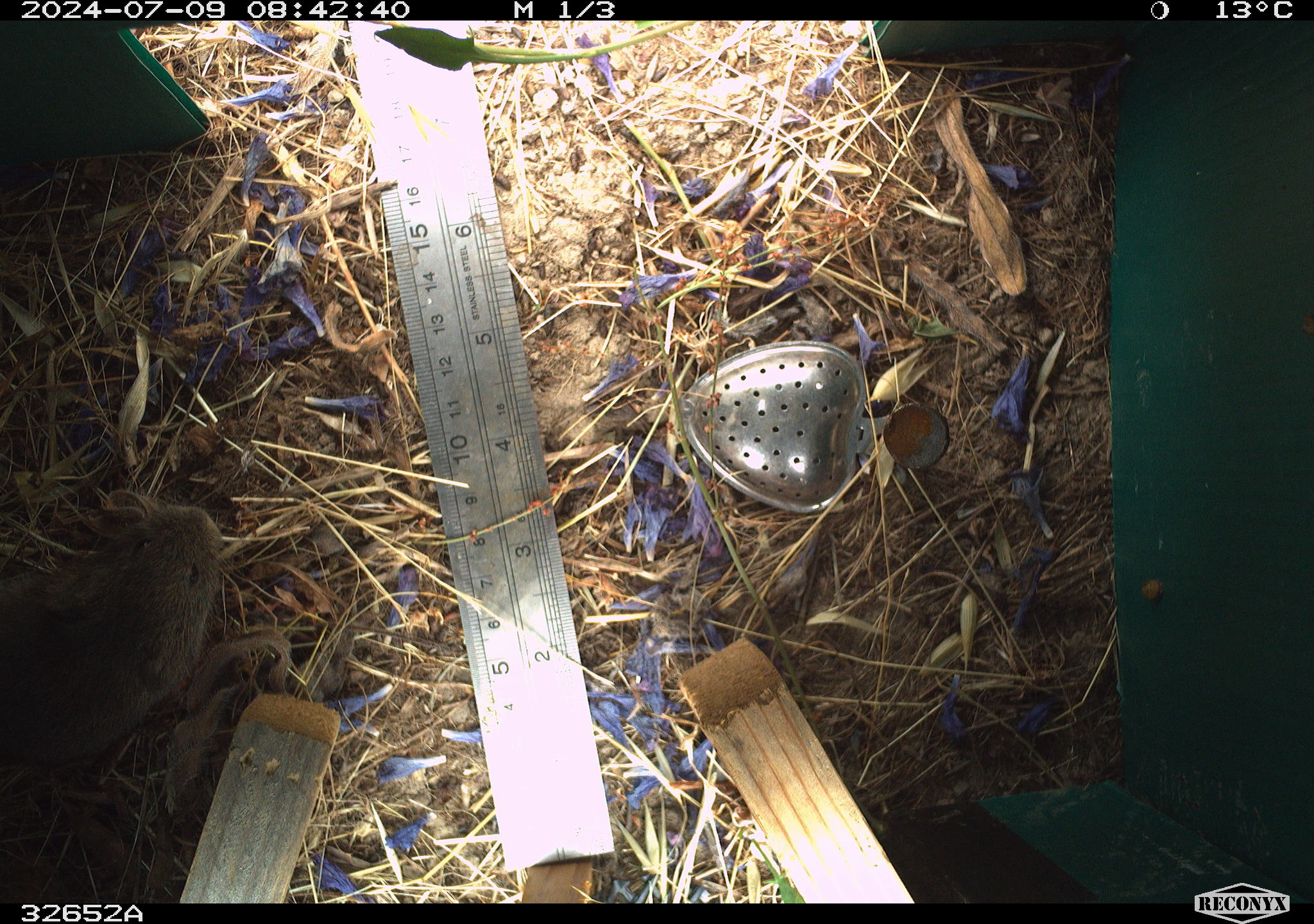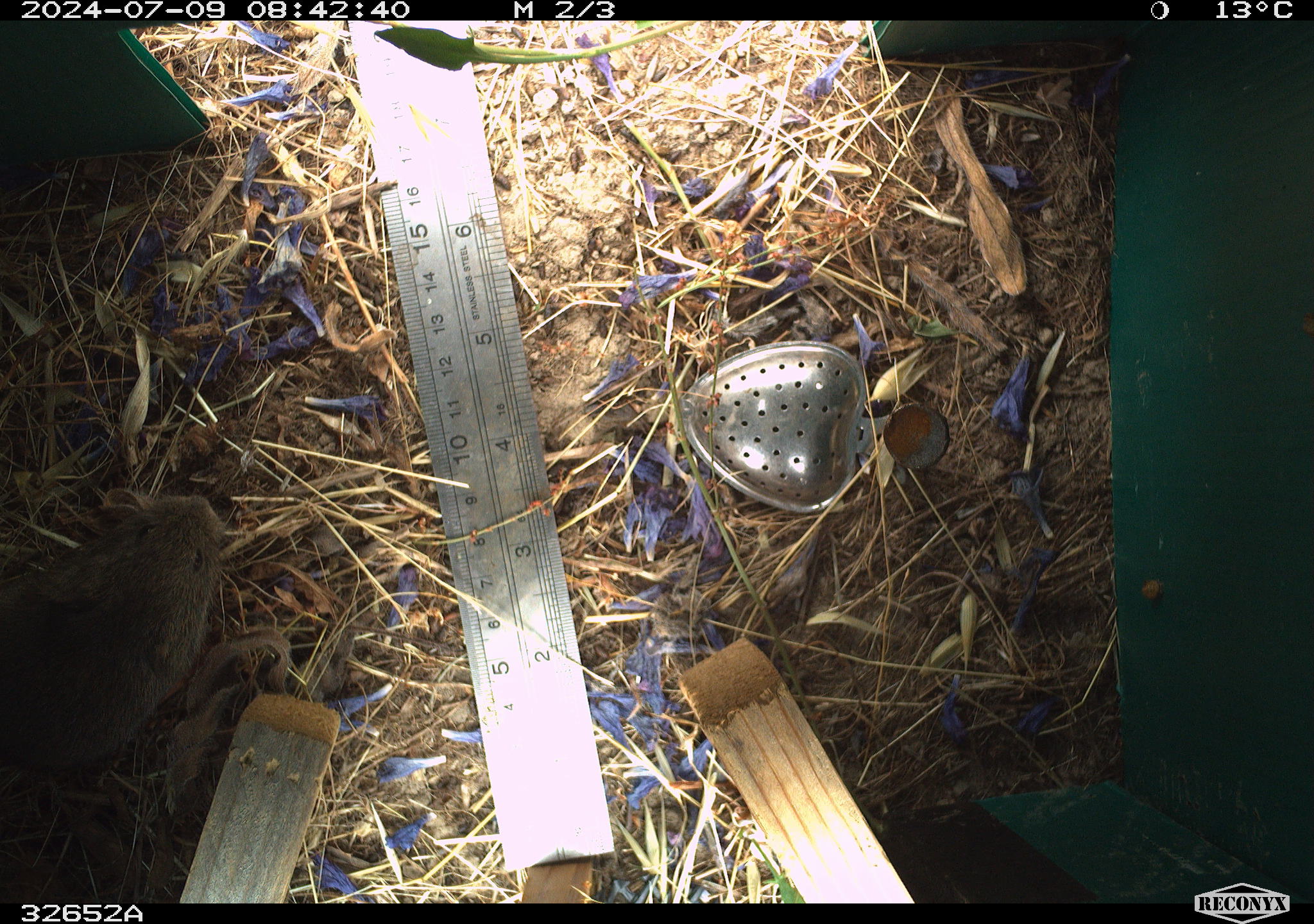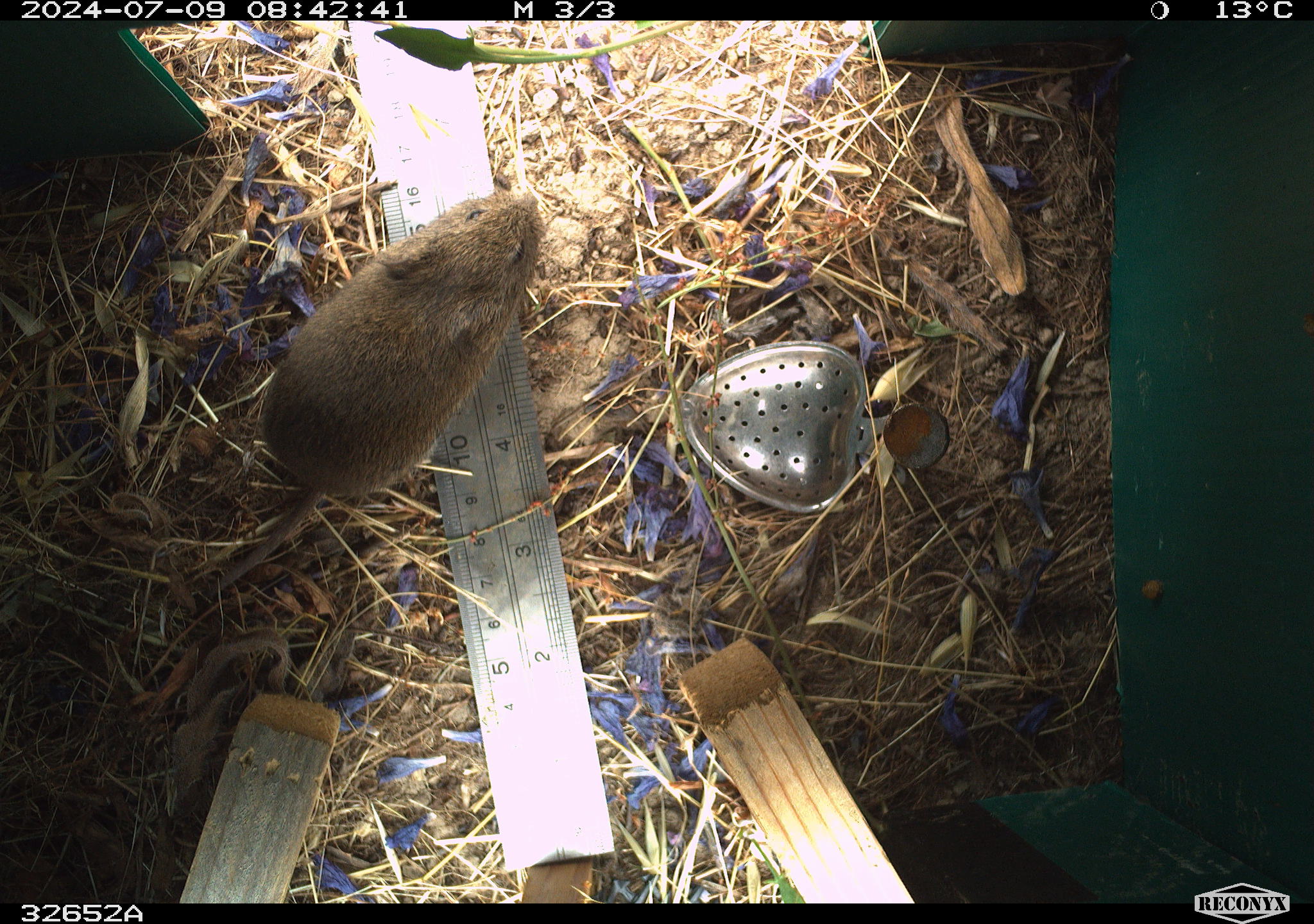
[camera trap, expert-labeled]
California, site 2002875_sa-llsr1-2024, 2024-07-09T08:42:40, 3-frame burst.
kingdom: Animalia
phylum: Chordata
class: Mammalia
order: Rodentia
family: Cricetidae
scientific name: Arvicolinae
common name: voles, lemmings, and muskrats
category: arvicolinae subfamily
Arvicolinae subfamily (voles, lemmings, and muskrats) (Arvicolinae).